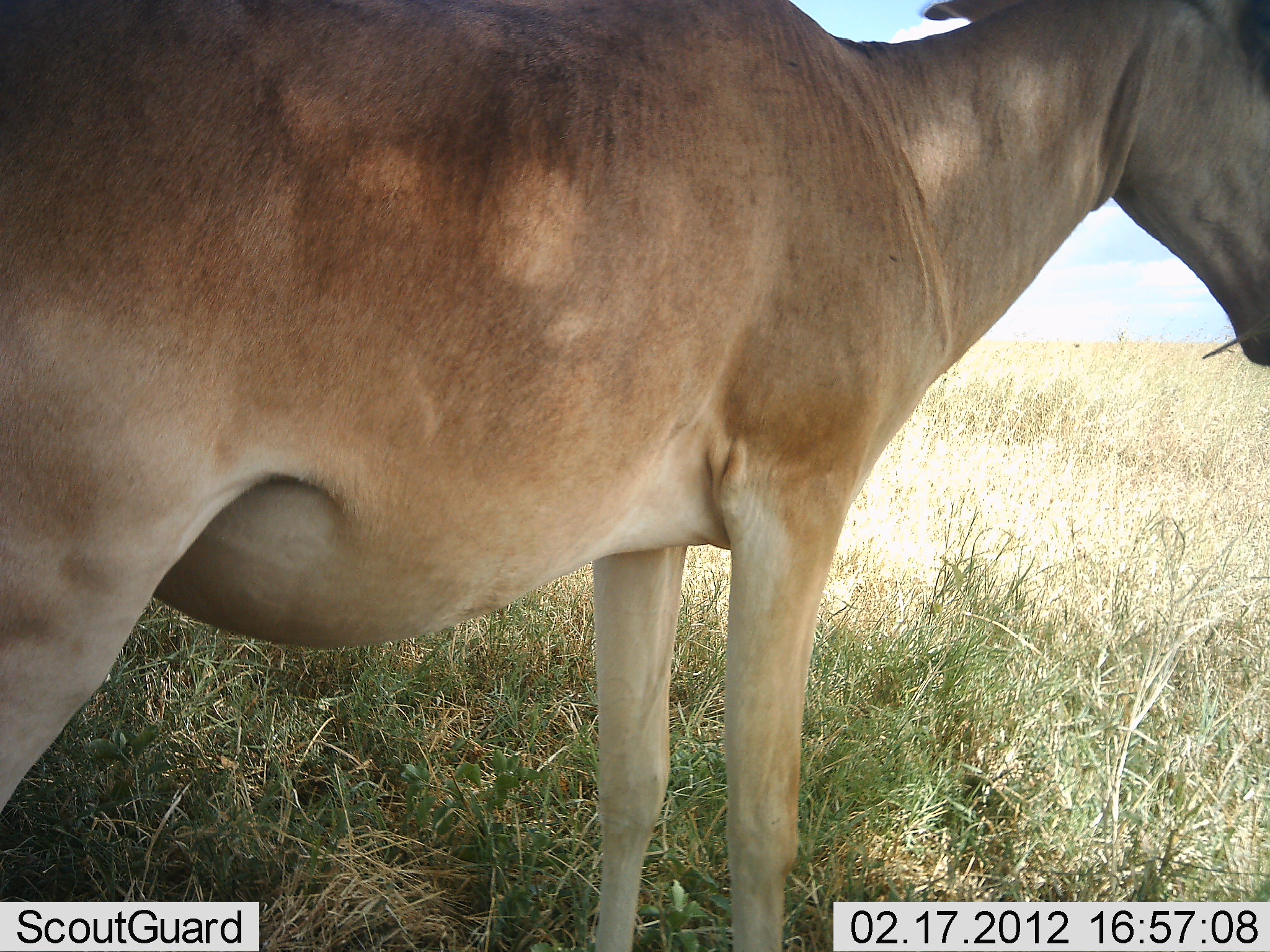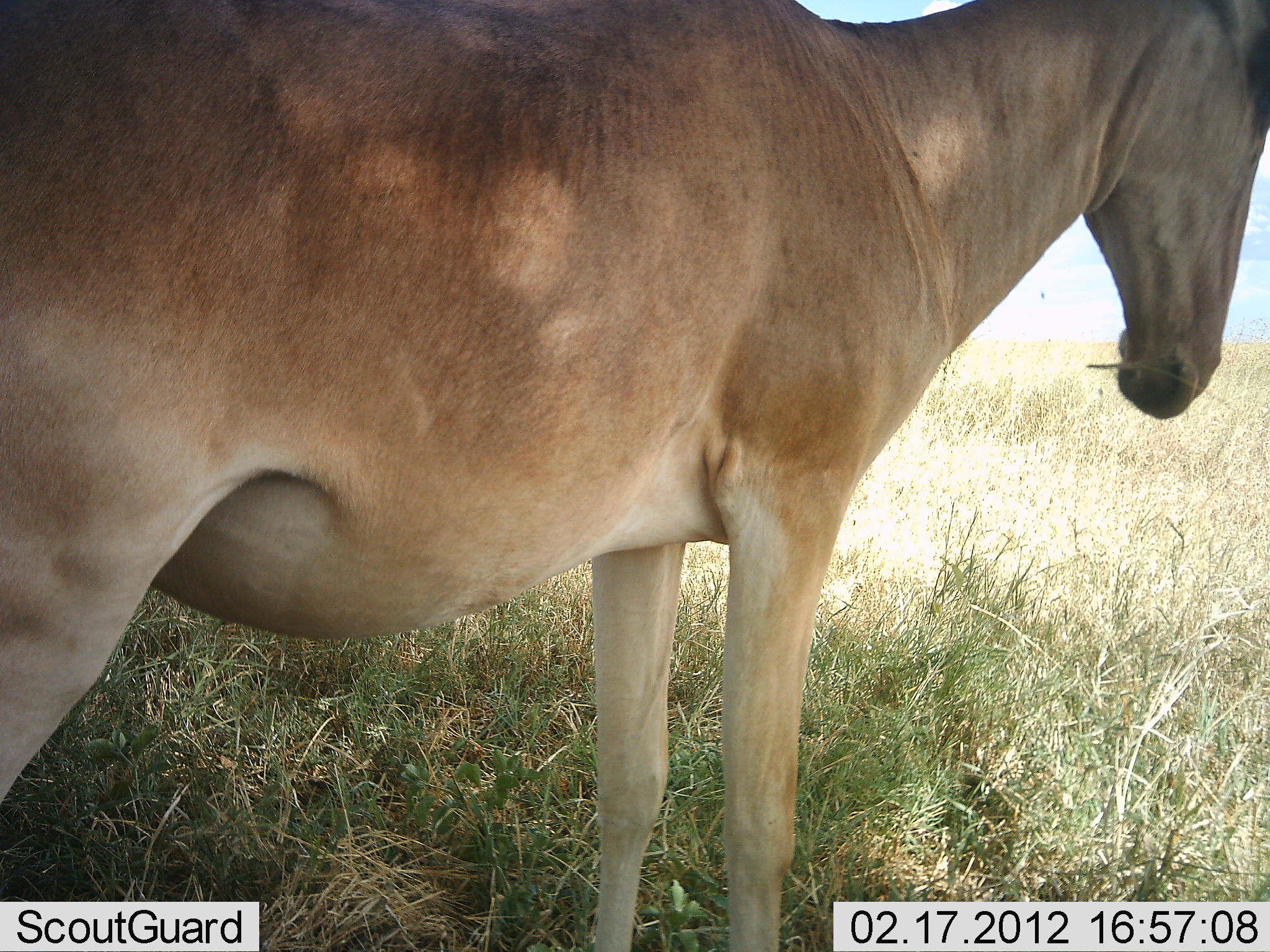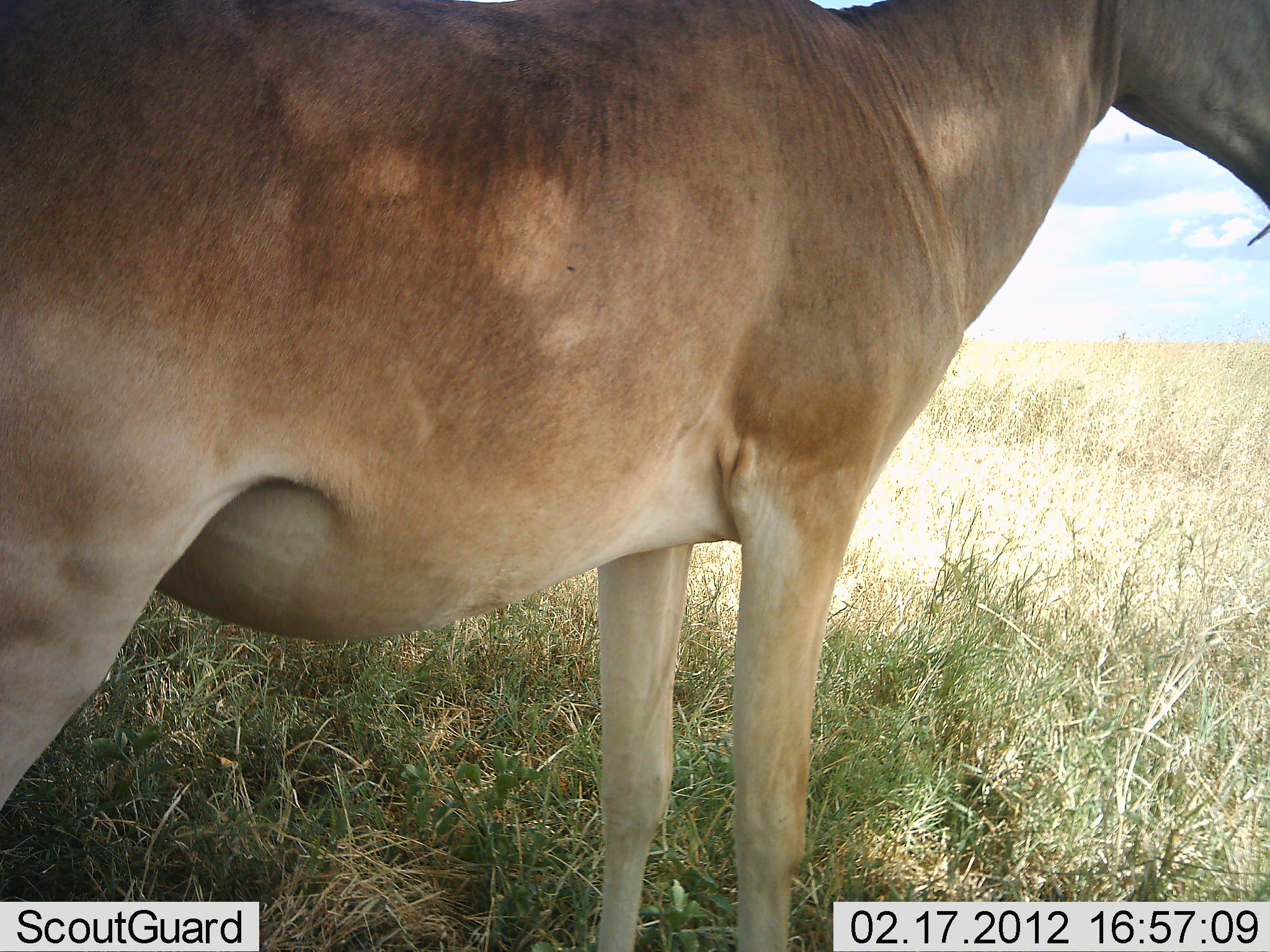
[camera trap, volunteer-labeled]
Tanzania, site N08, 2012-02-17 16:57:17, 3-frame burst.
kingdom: Animalia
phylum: Chordata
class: Mammalia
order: Artiodactyla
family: Bovidae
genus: Alcelaphus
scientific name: Alcelaphus buselaphus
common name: hartebeest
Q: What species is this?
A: Hartebeest (Alcelaphus buselaphus).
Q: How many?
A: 1.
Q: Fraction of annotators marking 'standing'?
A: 64%.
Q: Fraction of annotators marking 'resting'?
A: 0%.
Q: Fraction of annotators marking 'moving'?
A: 0%.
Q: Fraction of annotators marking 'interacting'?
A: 5%.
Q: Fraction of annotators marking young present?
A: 0%.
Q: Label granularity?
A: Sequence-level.